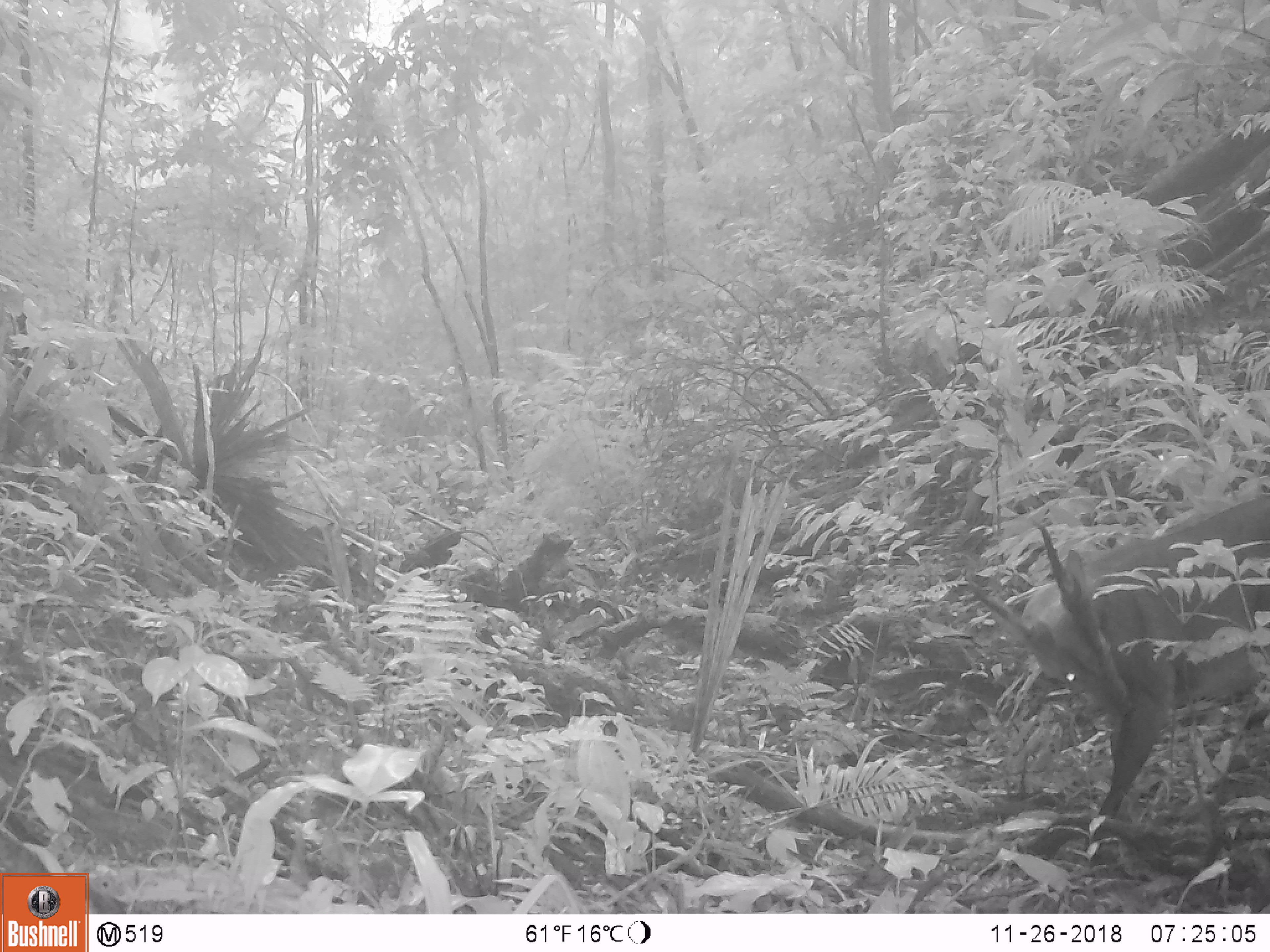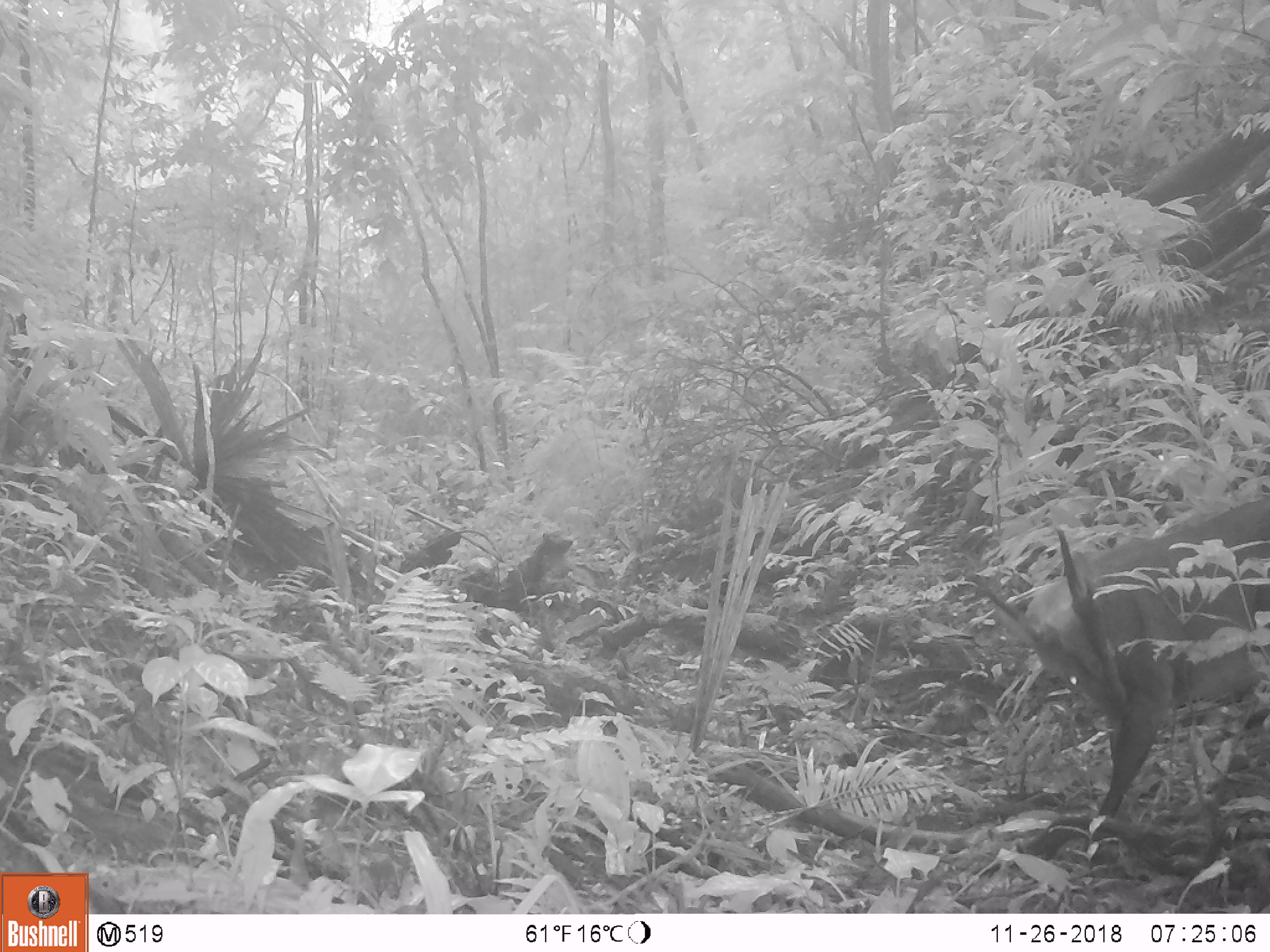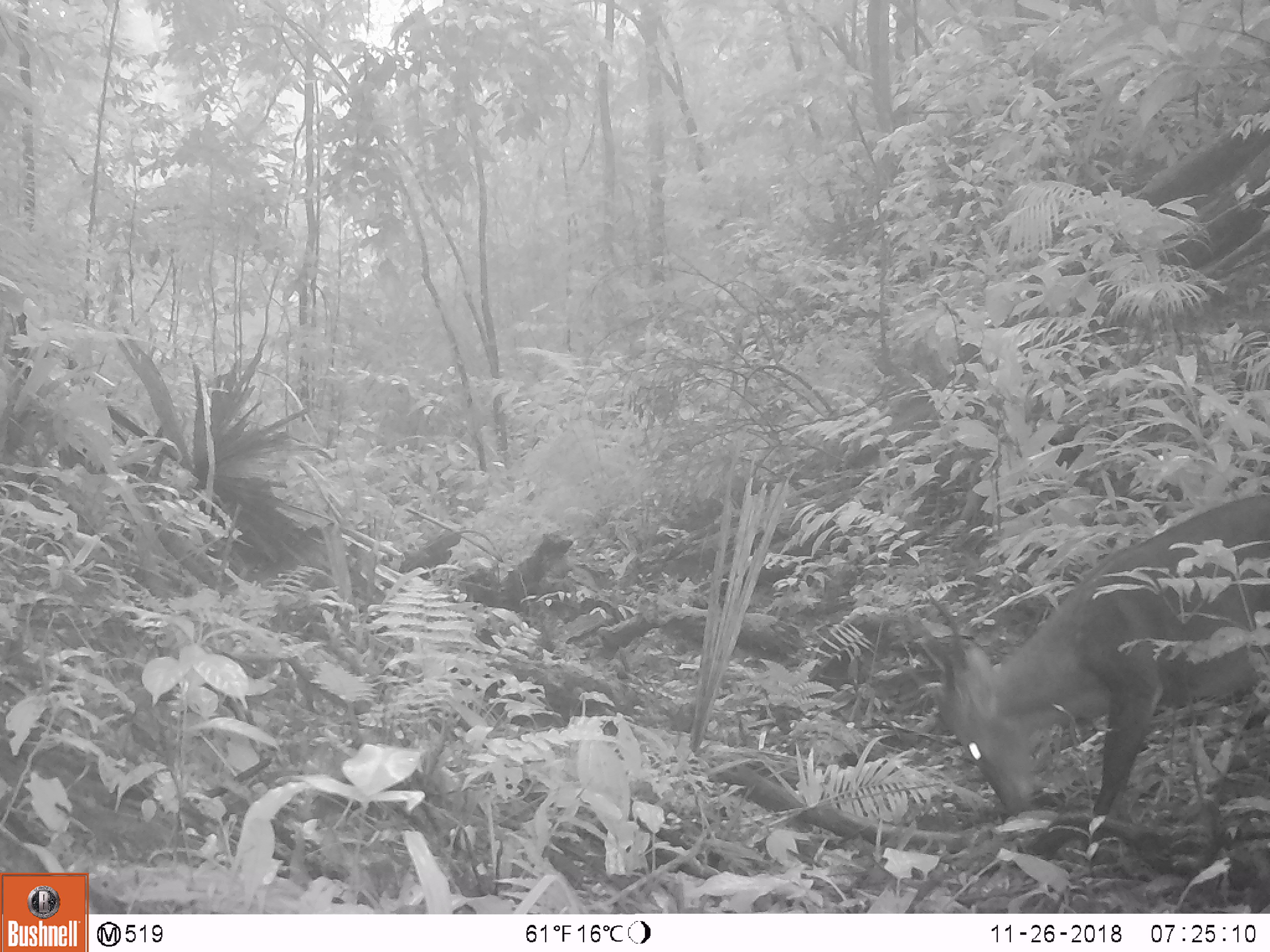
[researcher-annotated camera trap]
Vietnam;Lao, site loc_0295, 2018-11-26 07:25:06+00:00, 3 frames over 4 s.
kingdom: Animalia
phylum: Chordata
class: Mammalia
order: Artiodactyla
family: Cervidae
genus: Muntiacus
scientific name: Muntiacus vuquangensis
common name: large-antlered muntjac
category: large antlered muntjac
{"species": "large antlered muntjac (large-antlered muntjac) (Muntiacus vuquangensis)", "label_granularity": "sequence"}